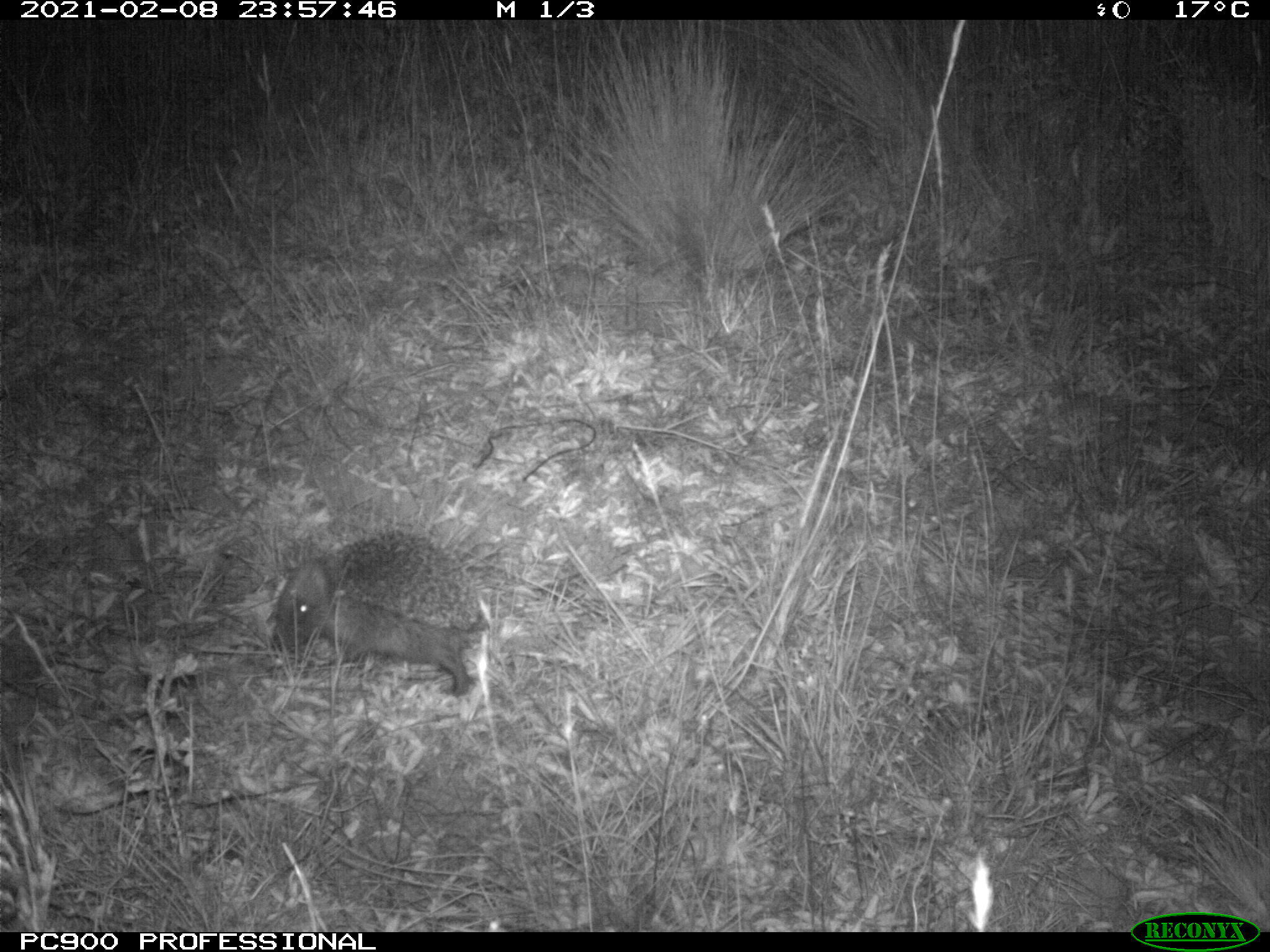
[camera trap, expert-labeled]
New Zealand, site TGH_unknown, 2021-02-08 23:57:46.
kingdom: Animalia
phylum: Chordata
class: Mammalia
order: Eulipotyphla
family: Erinaceidae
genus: Erinaceus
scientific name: Erinaceus europaeus europaeus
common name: european hedgehog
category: hedgehog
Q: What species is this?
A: Hedgehog (european hedgehog) (Erinaceus europaeus europaeus).